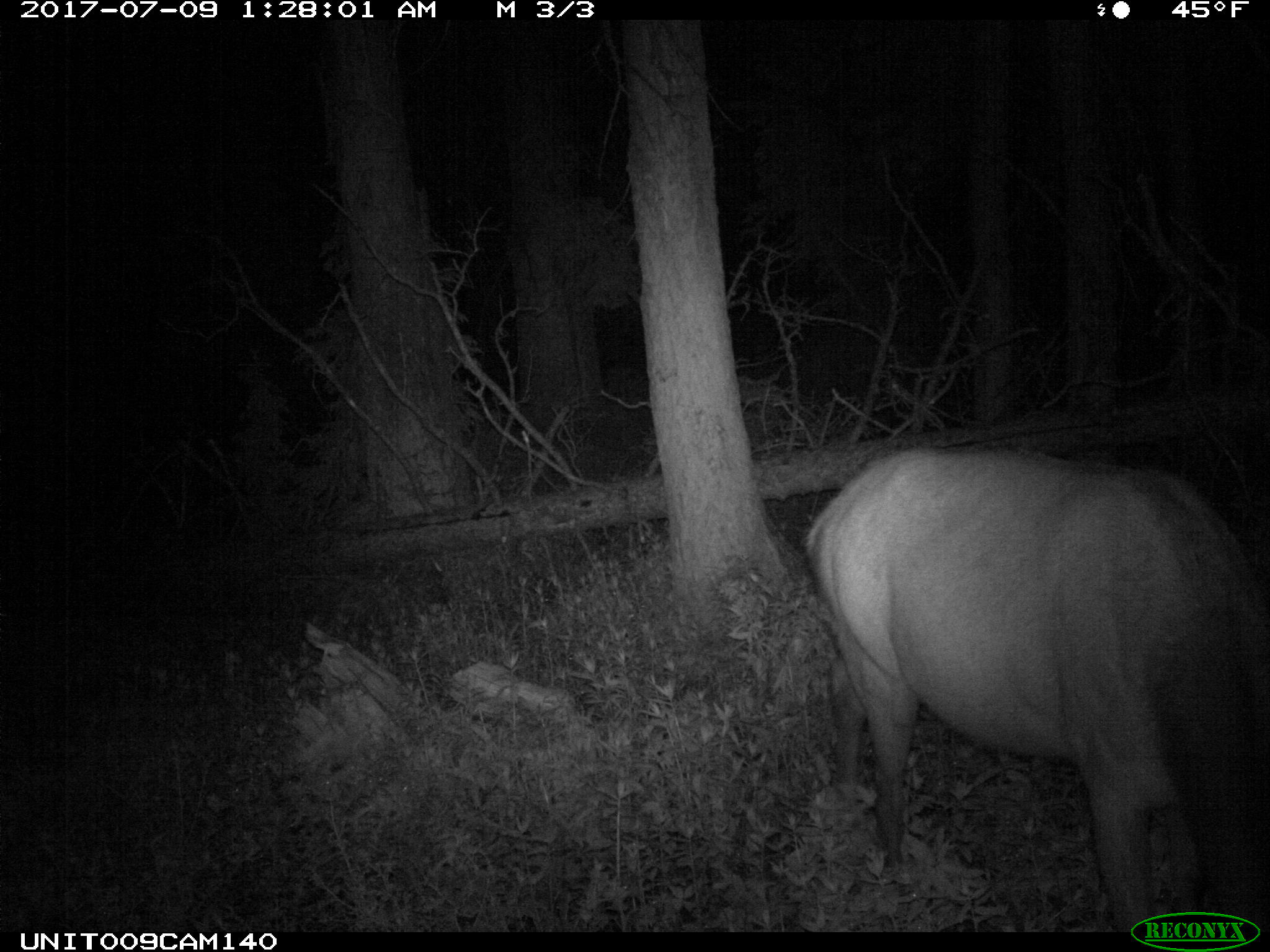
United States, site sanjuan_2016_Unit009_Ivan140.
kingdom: Animalia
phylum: Chordata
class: Mammalia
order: Artiodactyla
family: Cervidae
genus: Cervus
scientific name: Cervus elaphus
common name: red deer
Cervus elaphus (red deer).